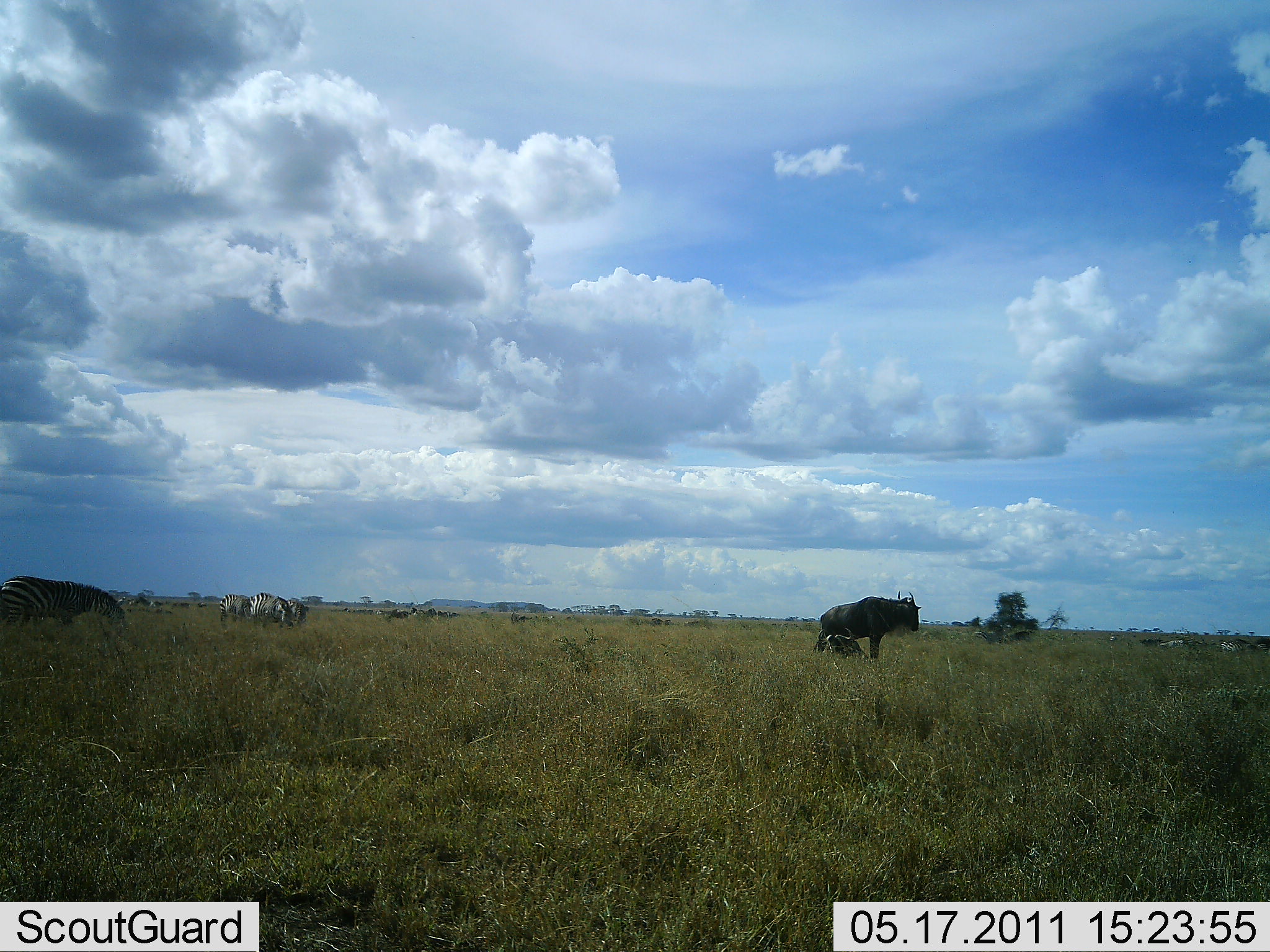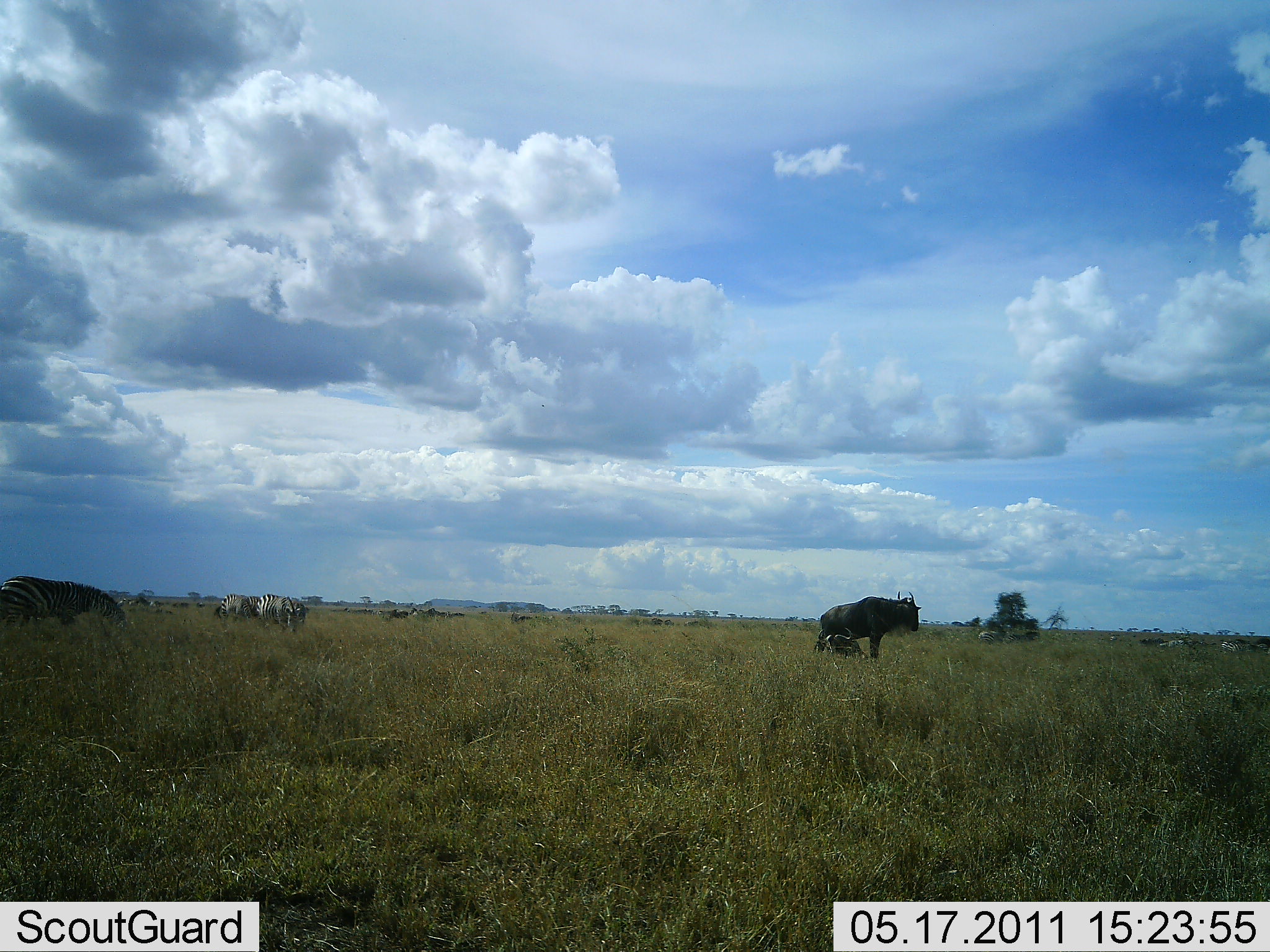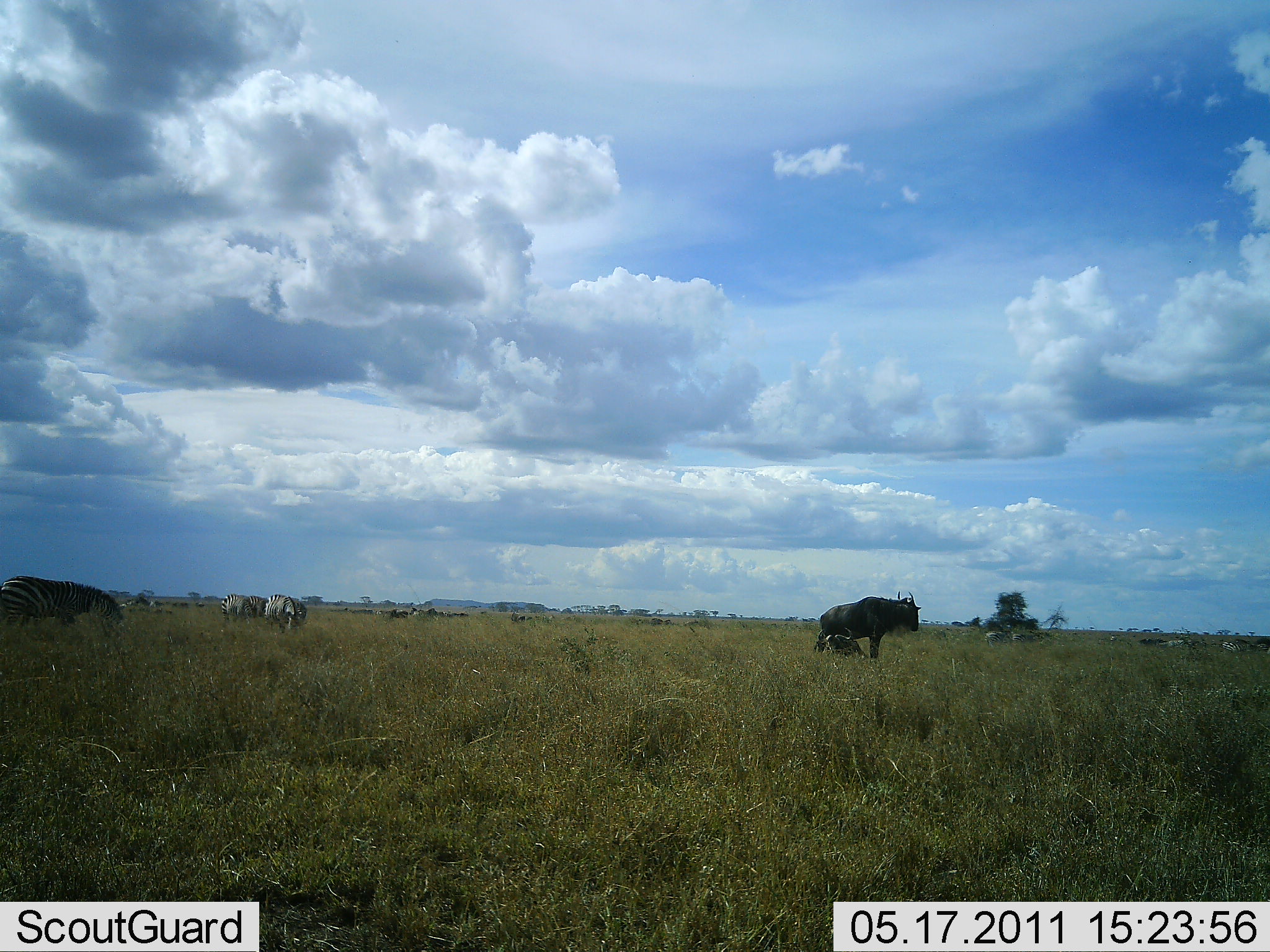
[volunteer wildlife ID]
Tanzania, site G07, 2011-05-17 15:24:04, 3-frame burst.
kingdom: Animalia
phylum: Chordata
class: Mammalia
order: Artiodactyla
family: Bovidae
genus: Connochaetes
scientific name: Connochaetes taurinus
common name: blue wildebeest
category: wildebeest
Wildebeest (blue wildebeest) (Connochaetes taurinus), count 2. Behavior (volunteer vote fractions): standing 83%, resting 17%, moving 0%, interacting 25%. Young present (vote fraction): 58%. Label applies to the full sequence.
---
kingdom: Animalia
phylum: Chordata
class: Mammalia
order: Perissodactyla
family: Equidae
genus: Equus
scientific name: Equus quagga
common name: plains zebra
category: zebra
Zebra (plains zebra) (Equus quagga), count 5. Behavior (volunteer vote fractions): standing 43%, resting 0%, moving 14%, interacting 0%. Young present (vote fraction): 0%. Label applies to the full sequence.